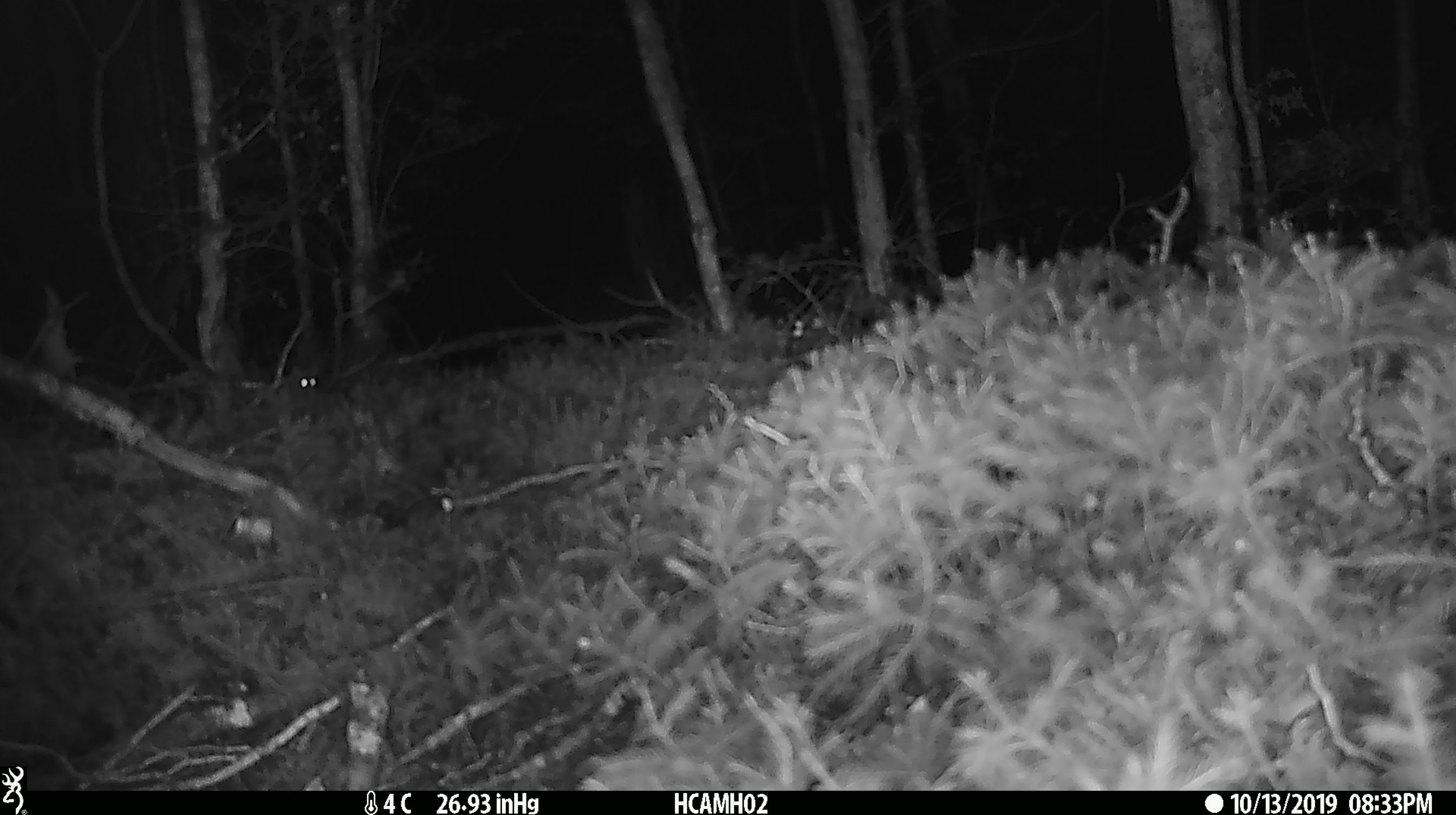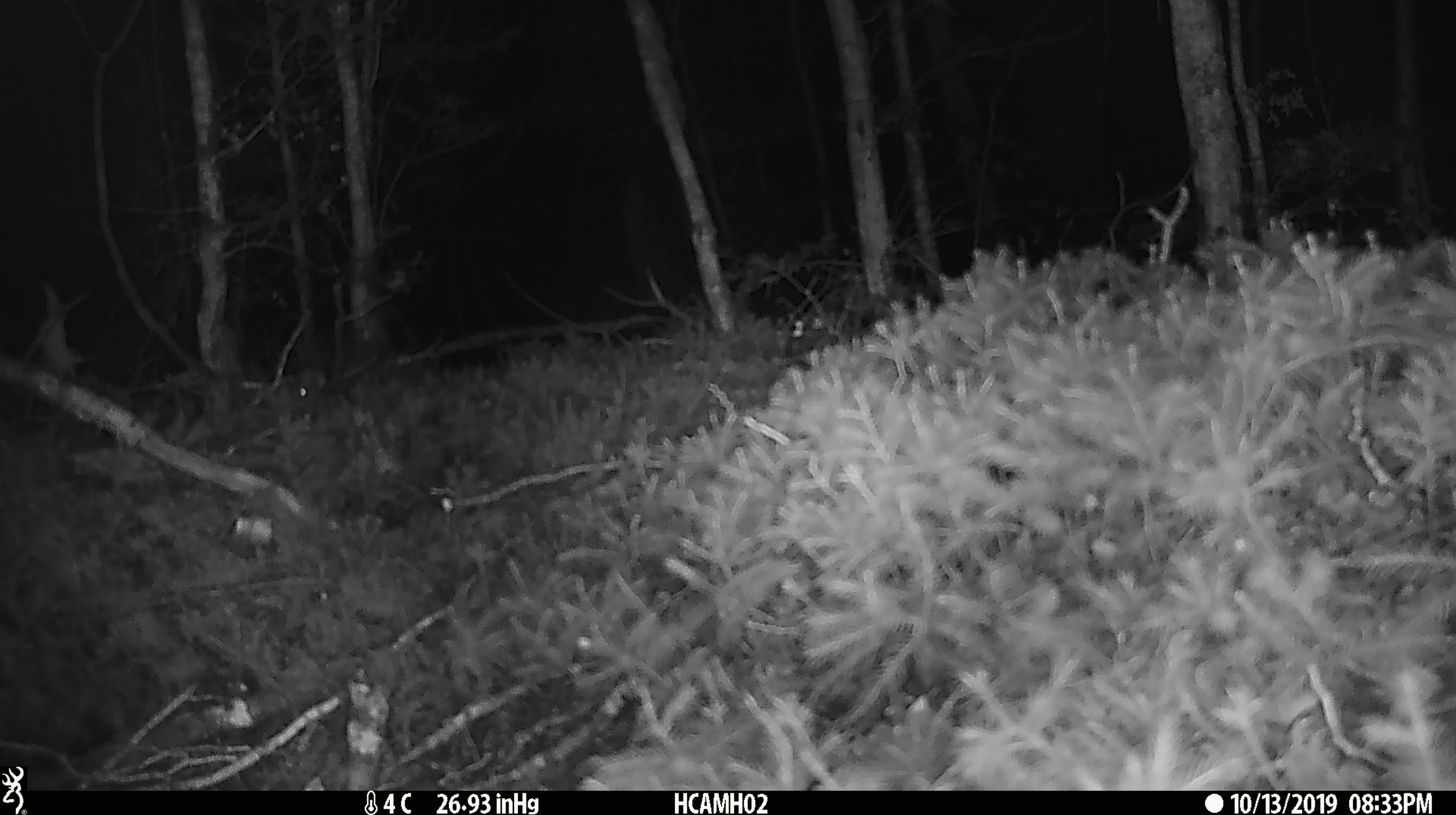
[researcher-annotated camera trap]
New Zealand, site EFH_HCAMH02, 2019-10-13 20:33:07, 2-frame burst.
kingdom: Animalia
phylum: Chordata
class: Mammalia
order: Rodentia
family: Muridae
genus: Mus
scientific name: Mus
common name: mouse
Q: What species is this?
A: Mouse (Mus).